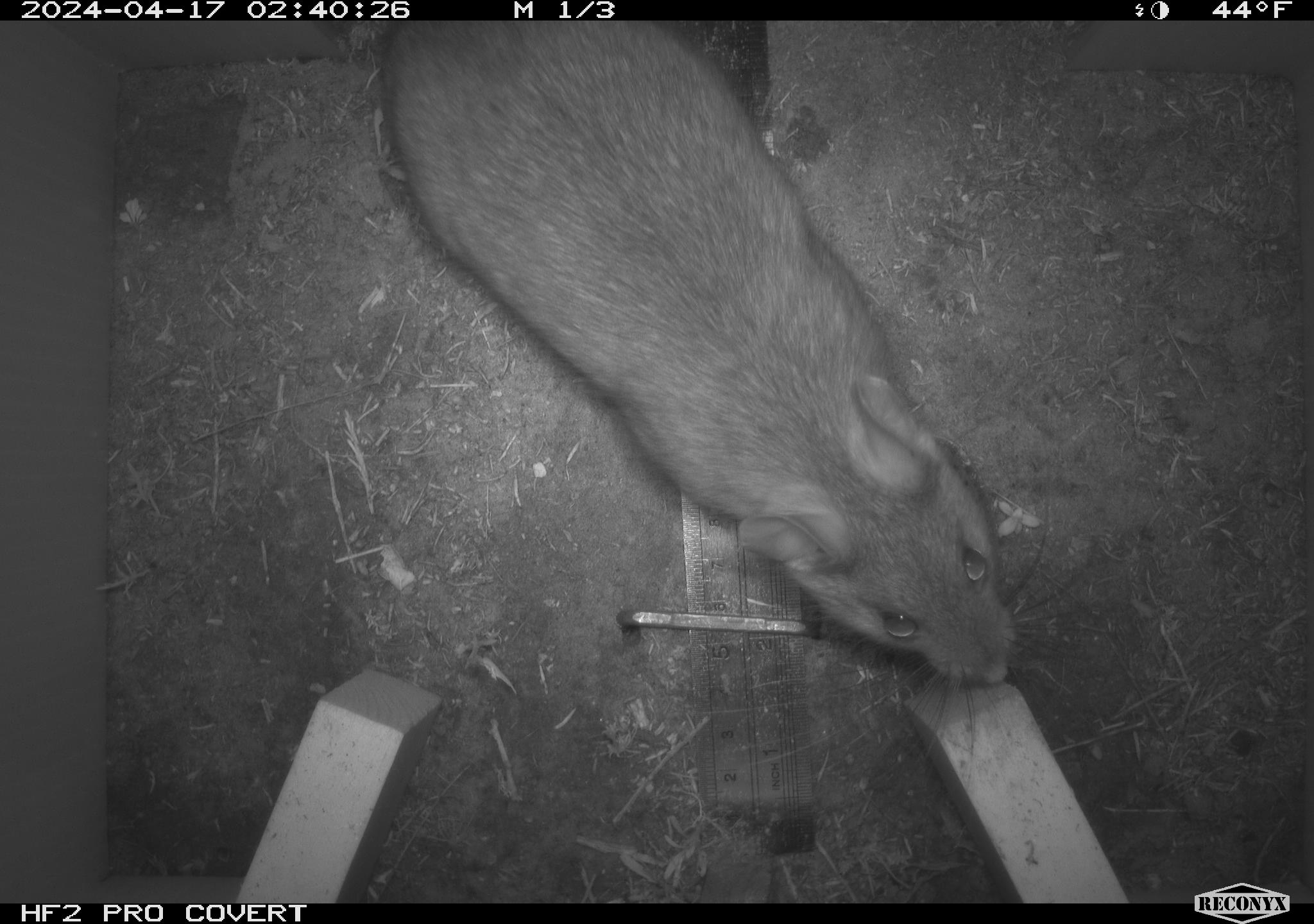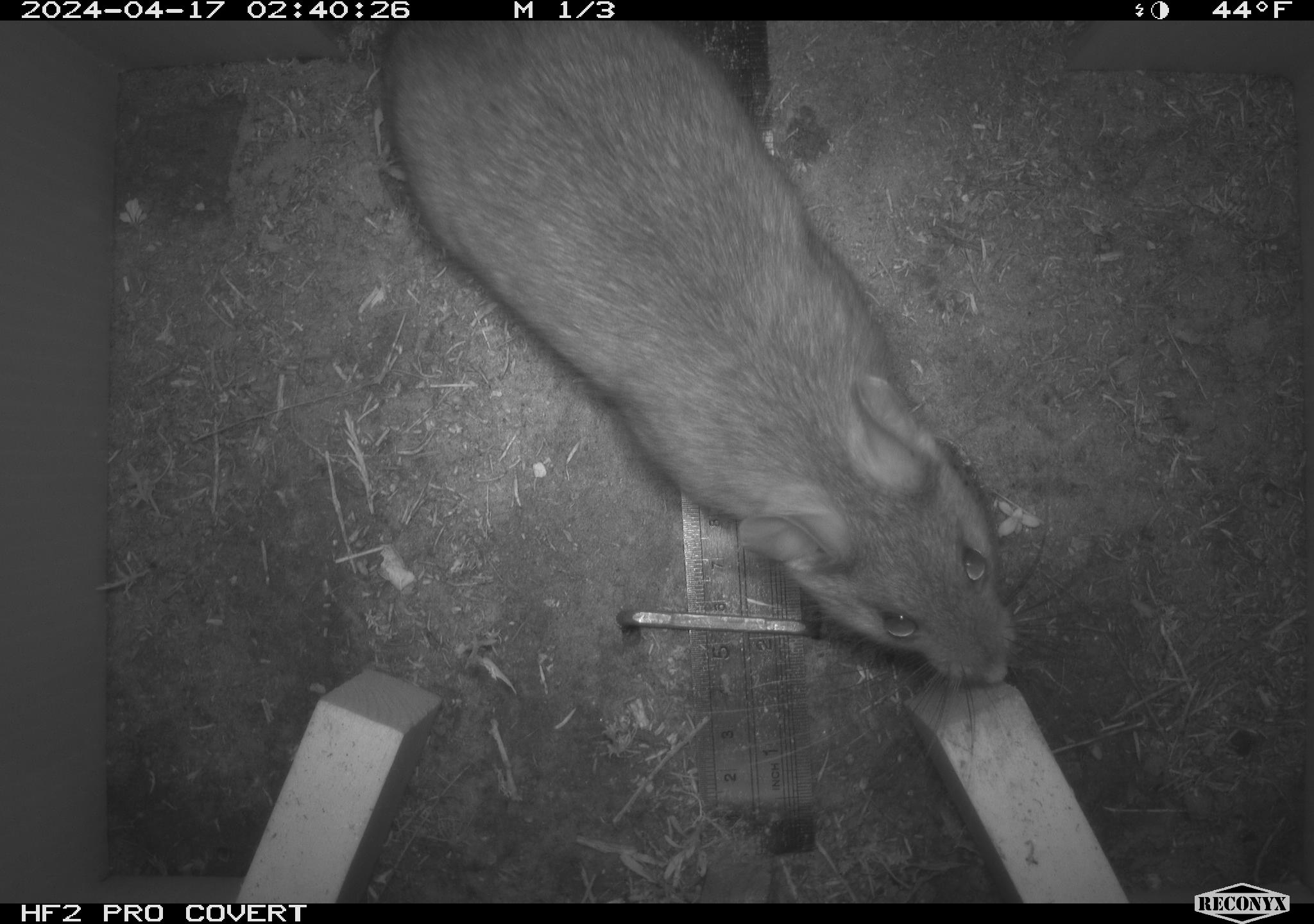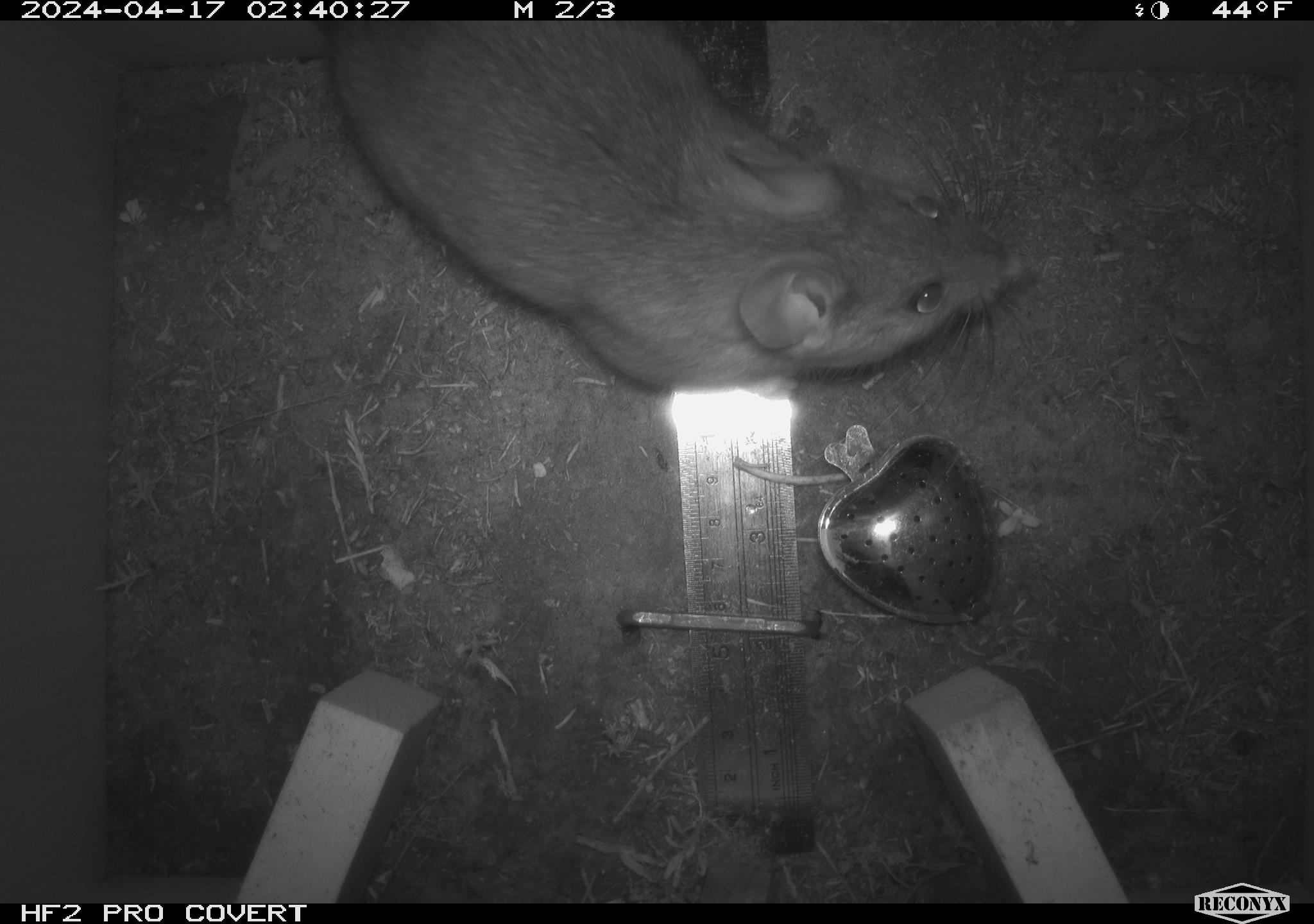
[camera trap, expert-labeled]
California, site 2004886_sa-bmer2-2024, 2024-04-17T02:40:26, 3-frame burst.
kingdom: Animalia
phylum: Chordata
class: Mammalia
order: Rodentia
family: Muridae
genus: Rattus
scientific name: Rattus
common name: rat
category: rattus species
Rattus species (rat) (Rattus).